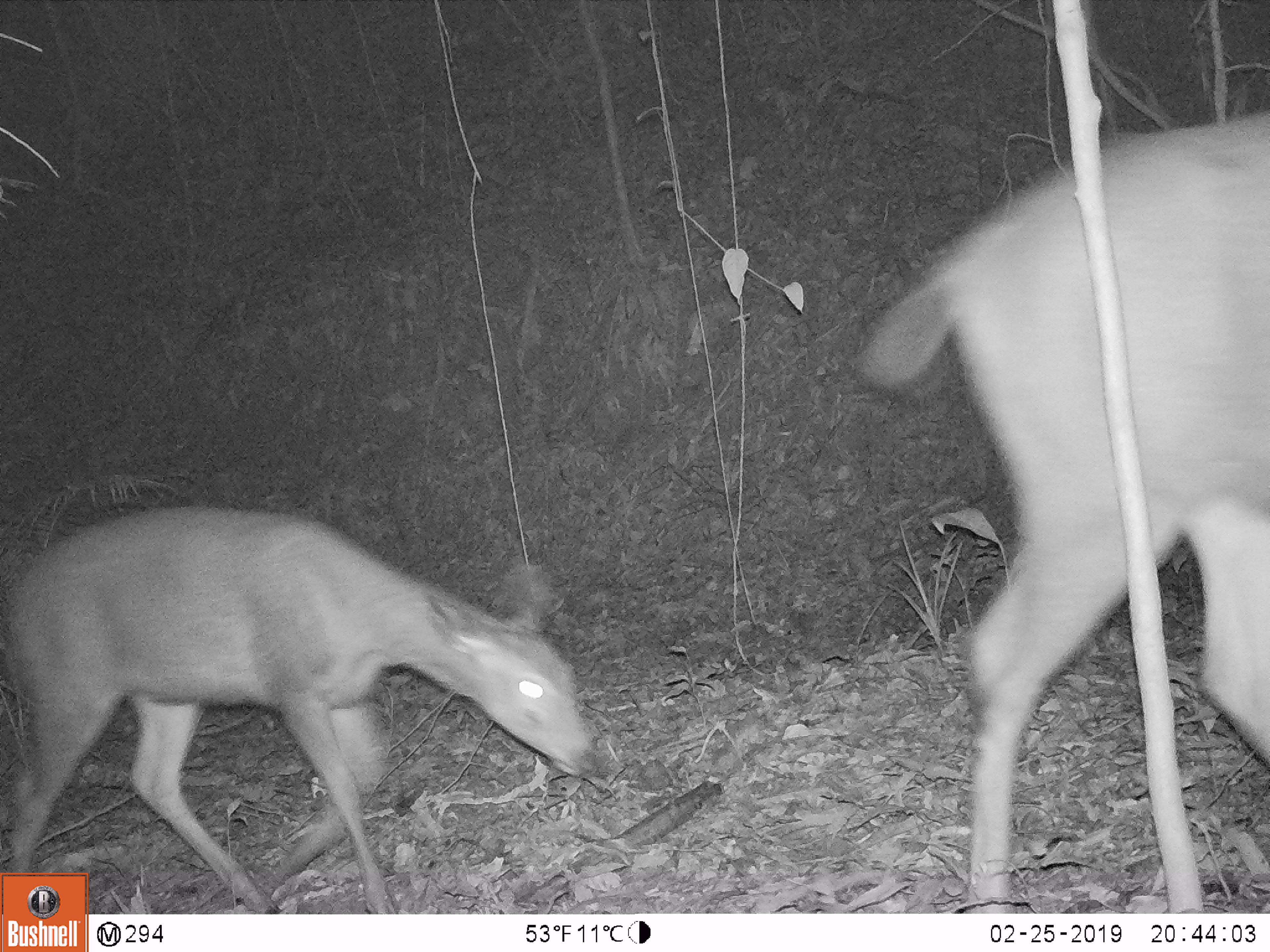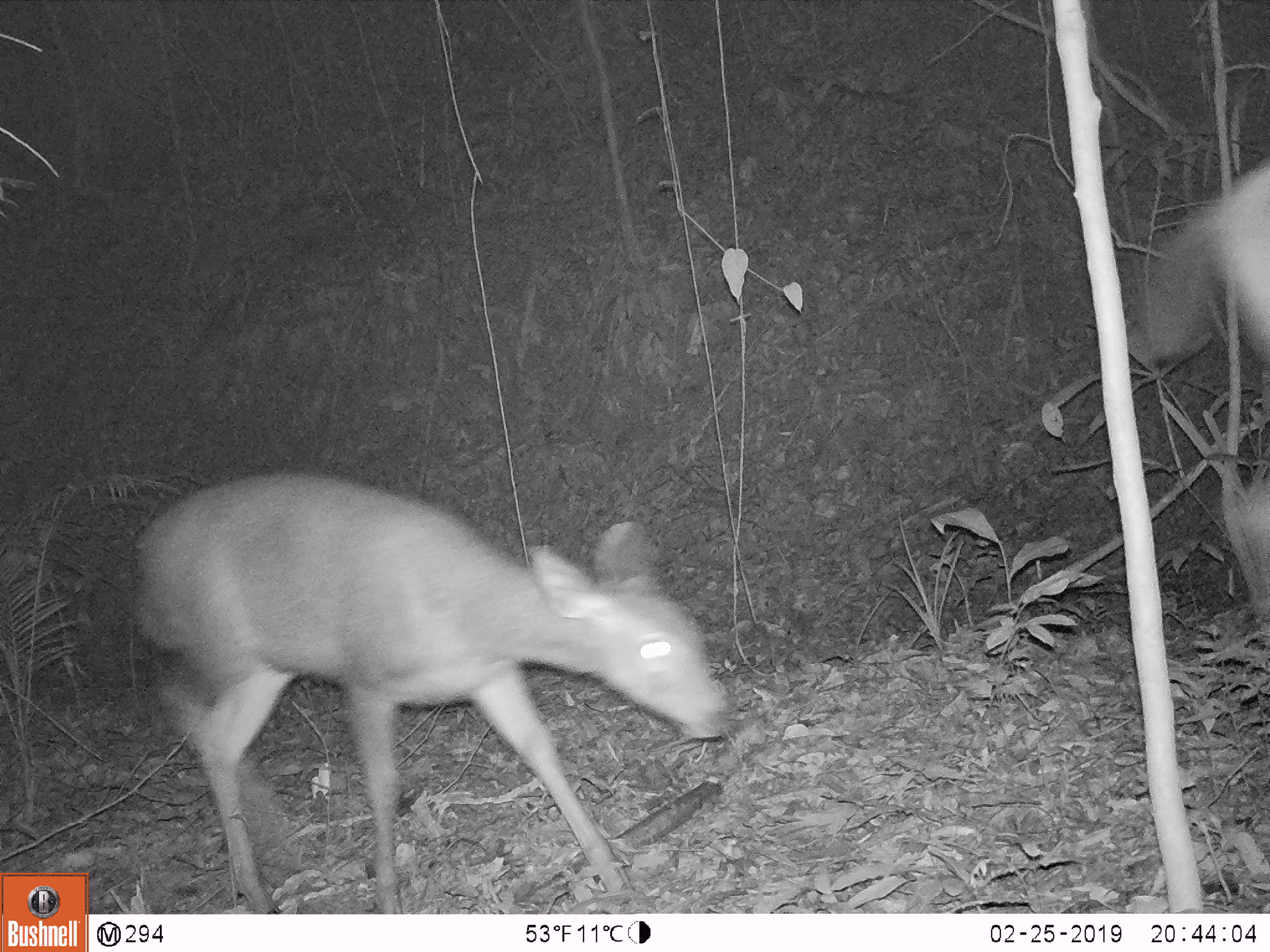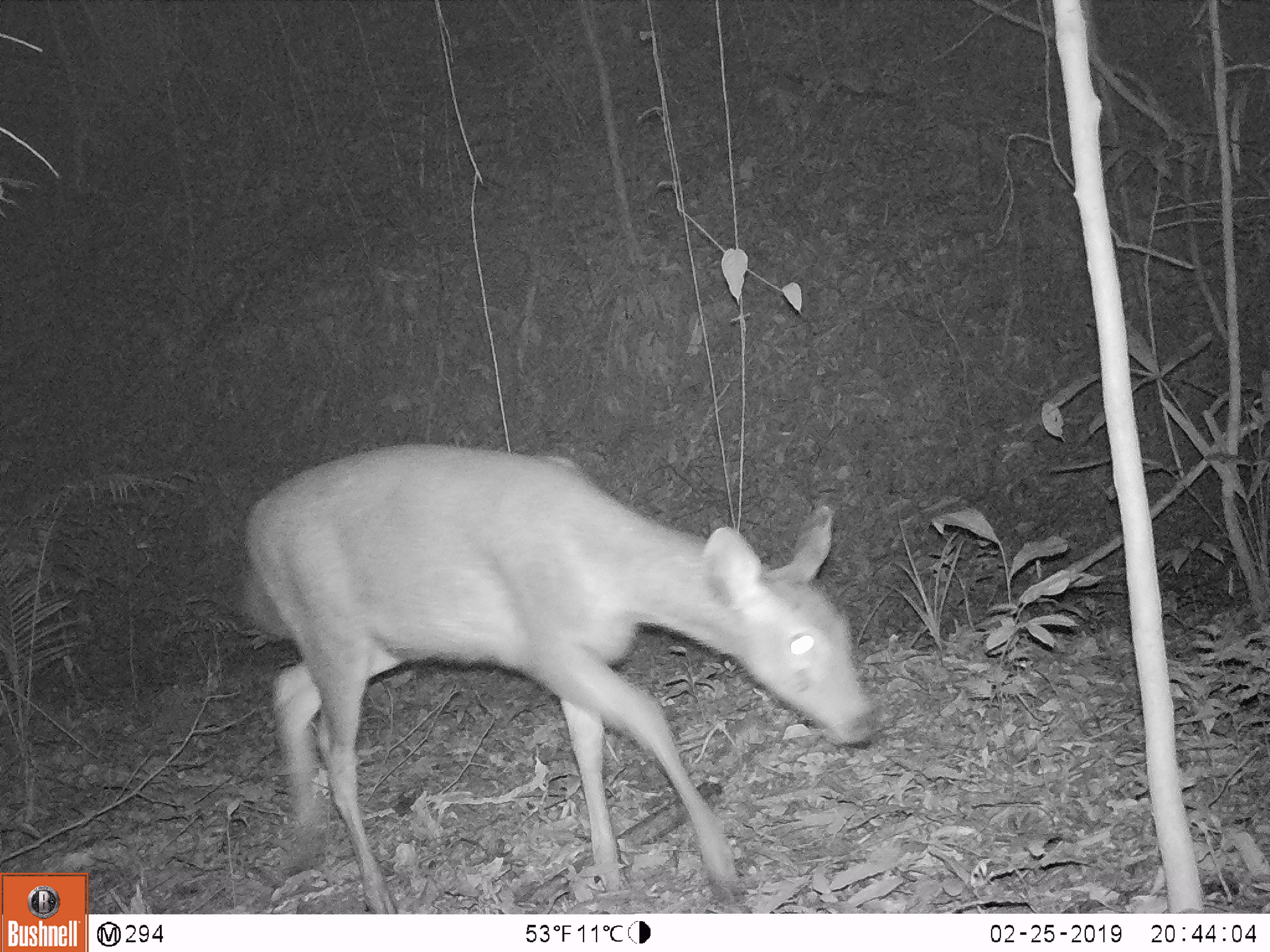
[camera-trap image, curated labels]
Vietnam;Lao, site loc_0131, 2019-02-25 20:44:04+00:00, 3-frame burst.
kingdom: Animalia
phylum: Chordata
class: Mammalia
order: Artiodactyla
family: Cervidae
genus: Rusa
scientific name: Rusa unicolor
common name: sambar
Sambar (Rusa unicolor). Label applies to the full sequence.